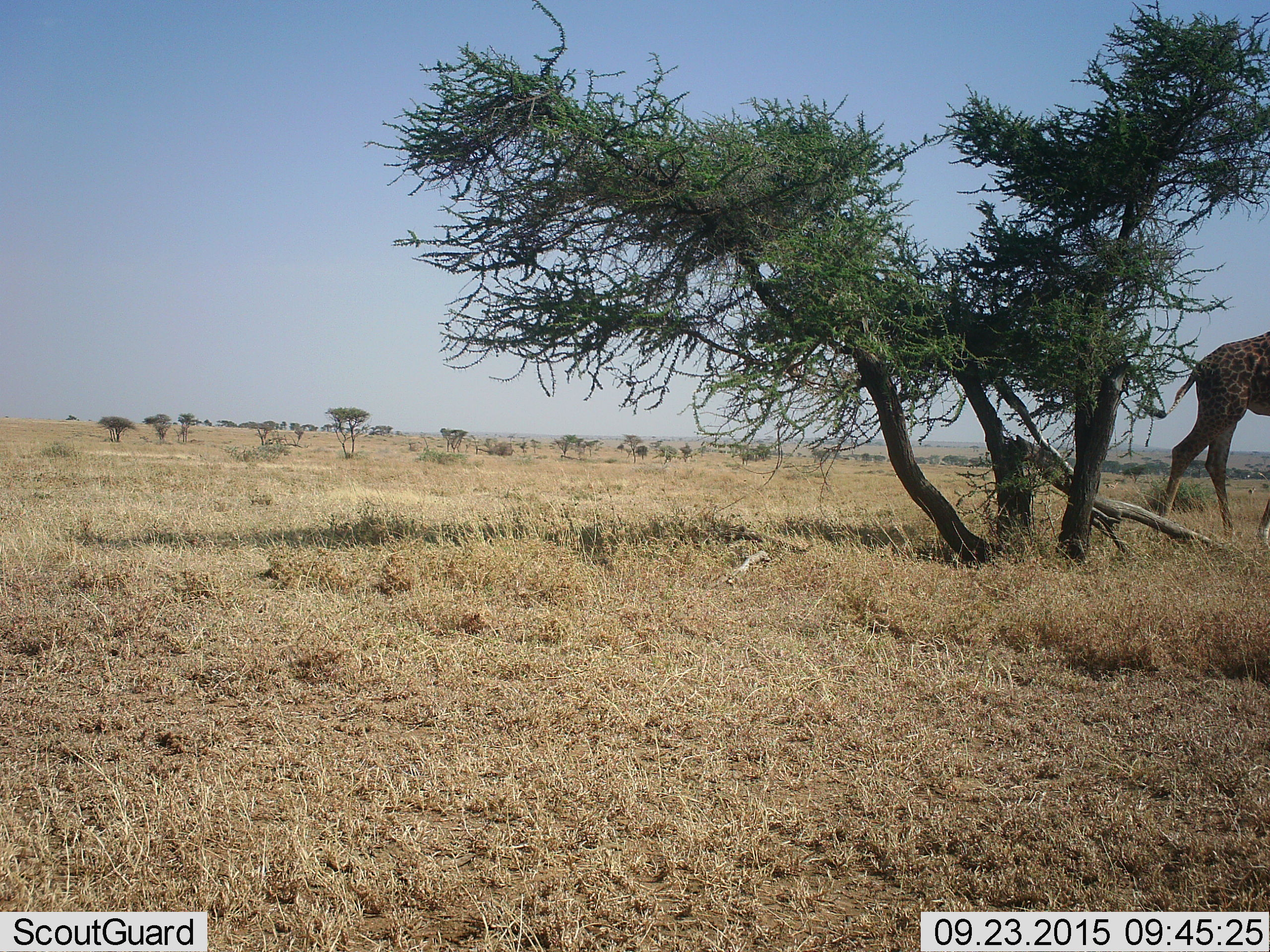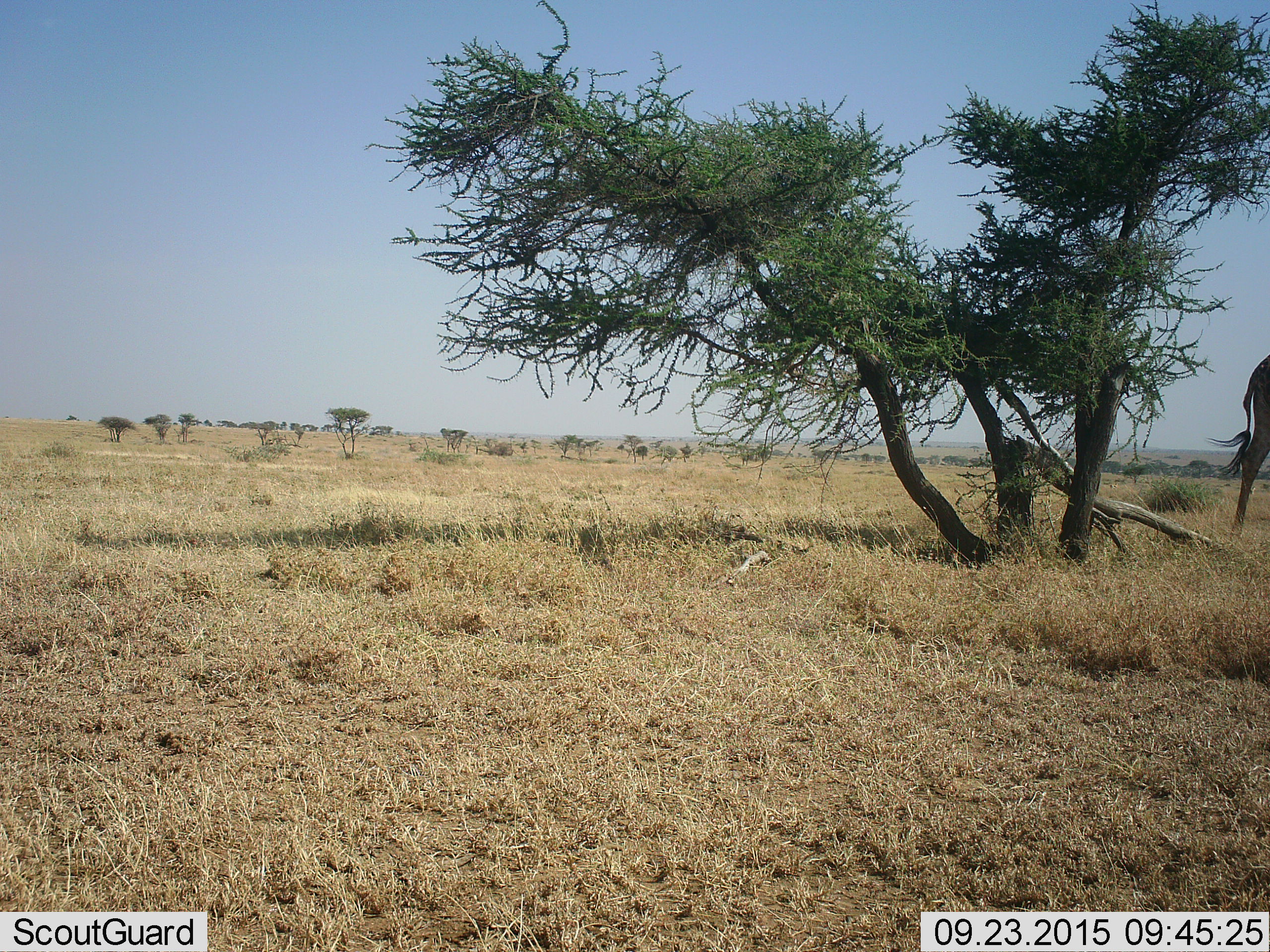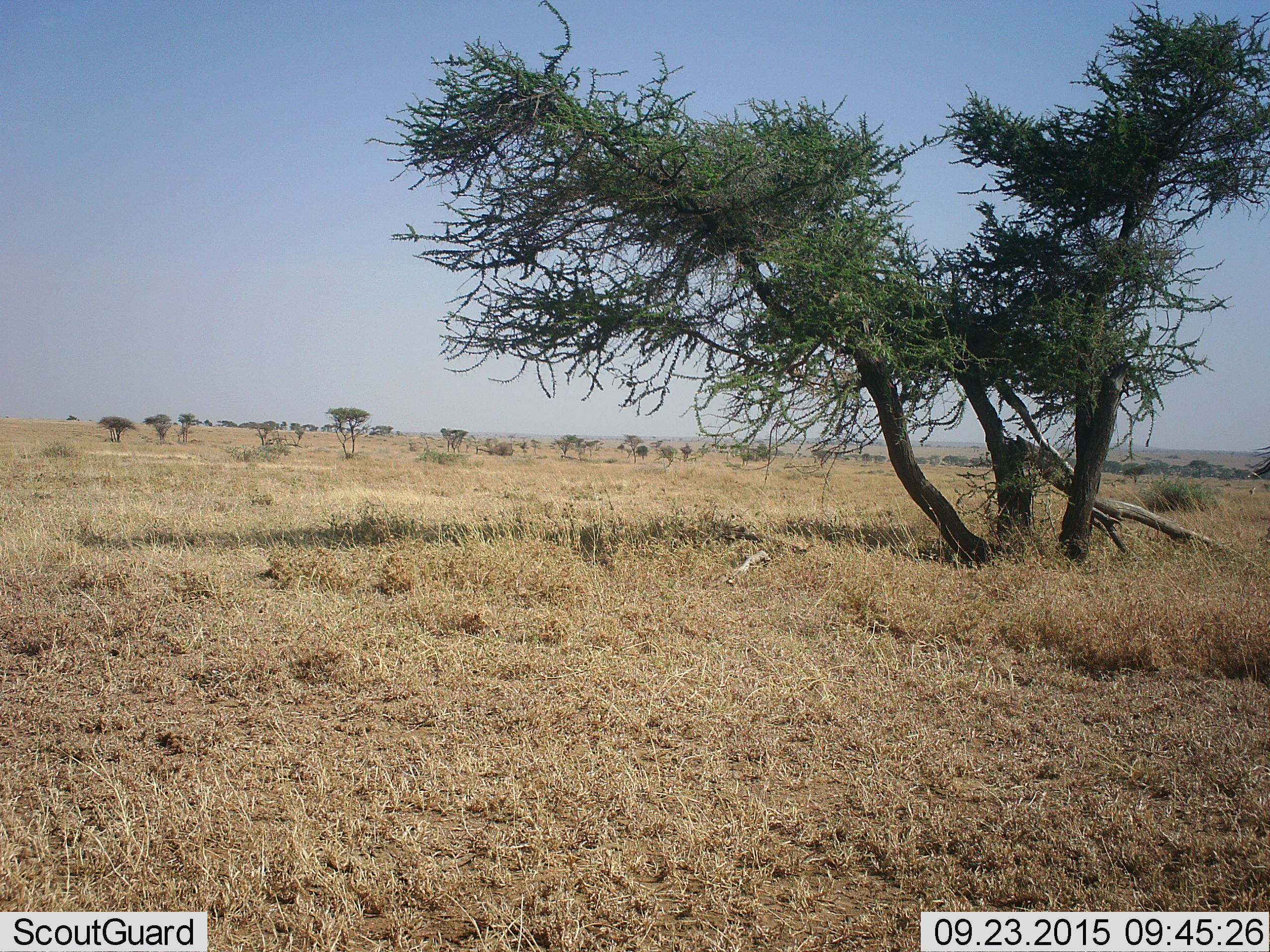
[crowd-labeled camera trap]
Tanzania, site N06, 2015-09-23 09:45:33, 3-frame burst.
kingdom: Animalia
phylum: Chordata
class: Mammalia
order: Artiodactyla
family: Giraffidae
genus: Giraffa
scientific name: Giraffa camelopardalis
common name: giraffe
Giraffe (Giraffa camelopardalis), count 1. Behavior (volunteer vote fractions): standing 33%, resting 0%, moving 78%, interacting 0%. Young present (vote fraction): 0%. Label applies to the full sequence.